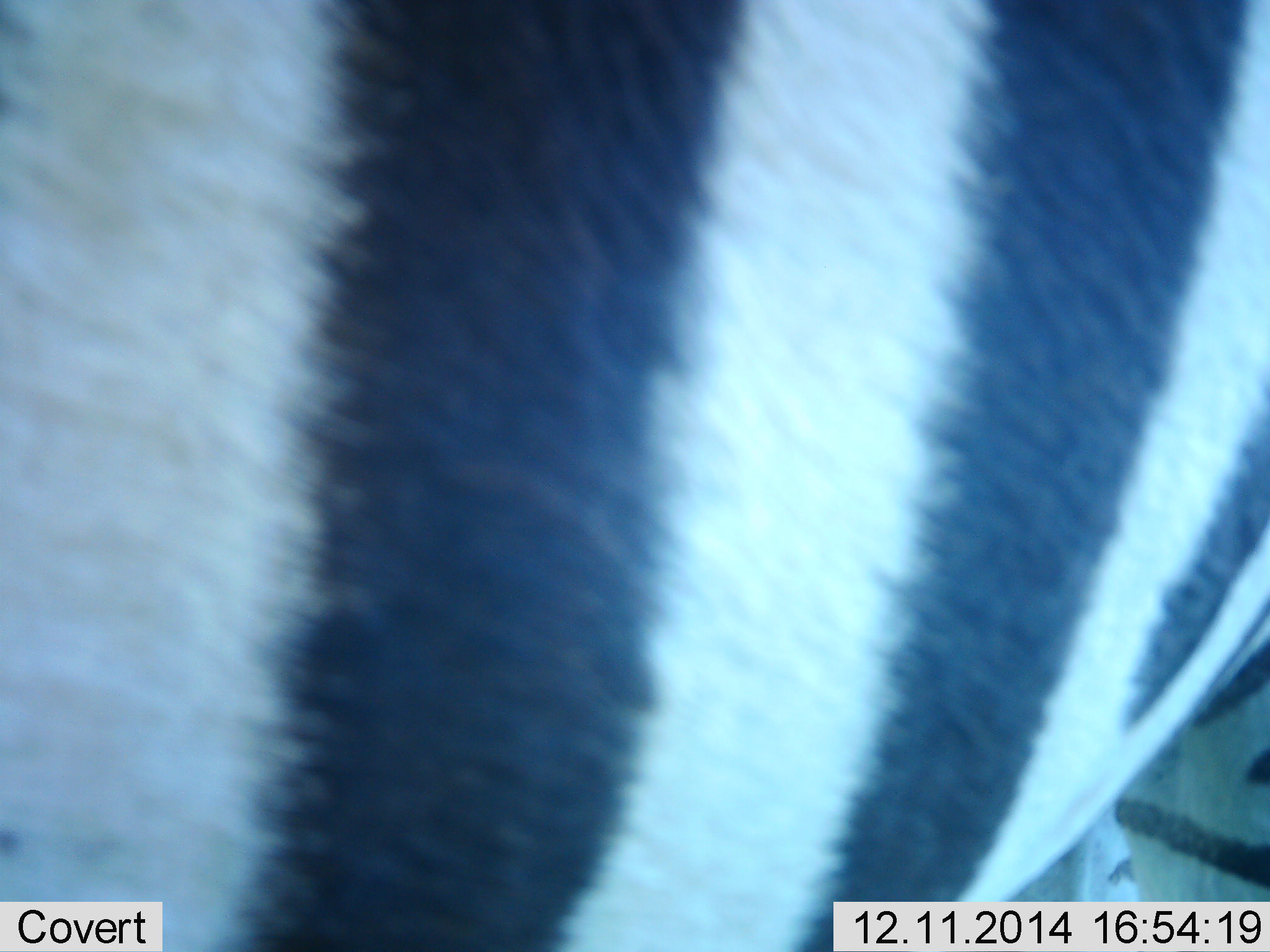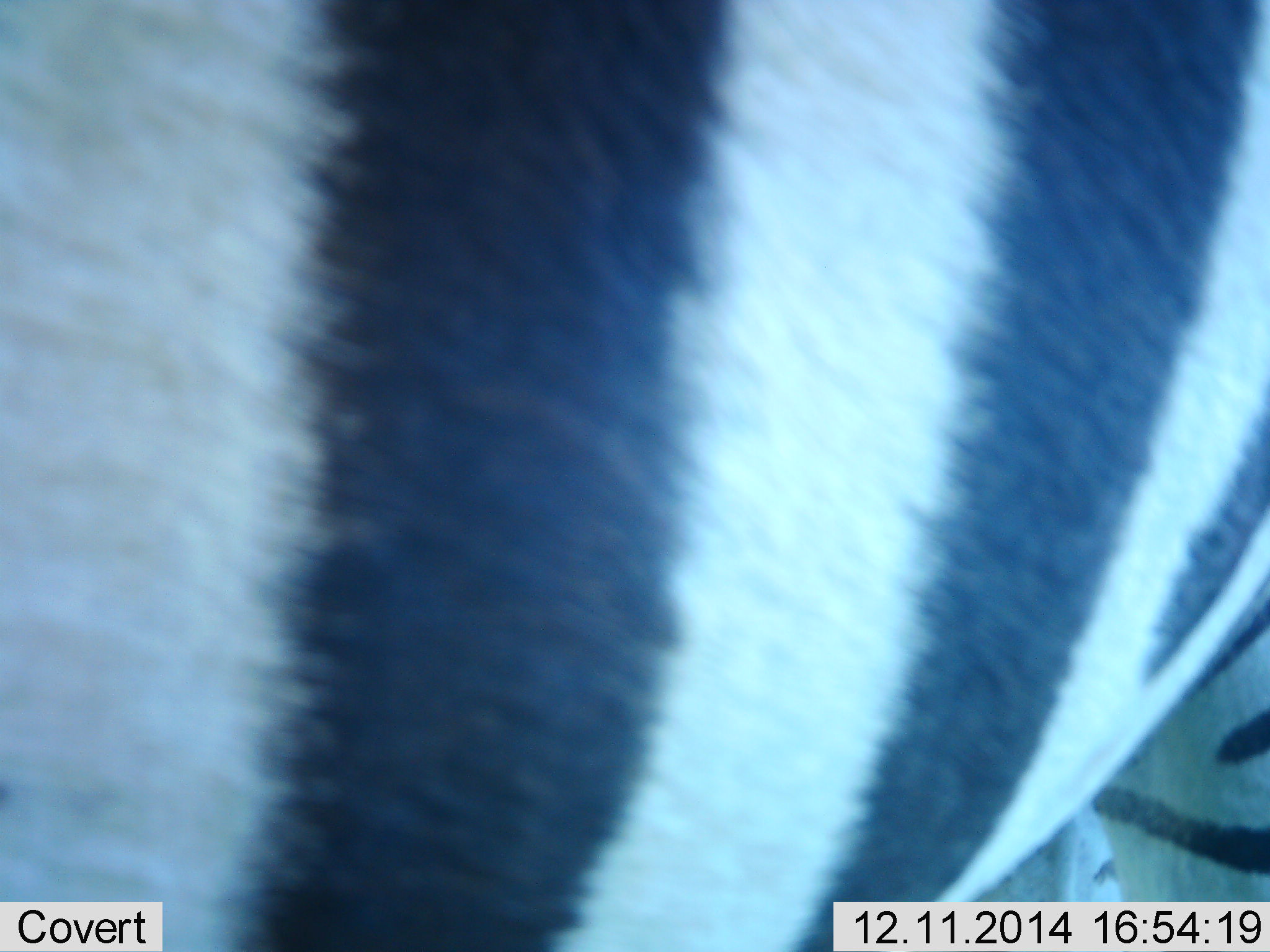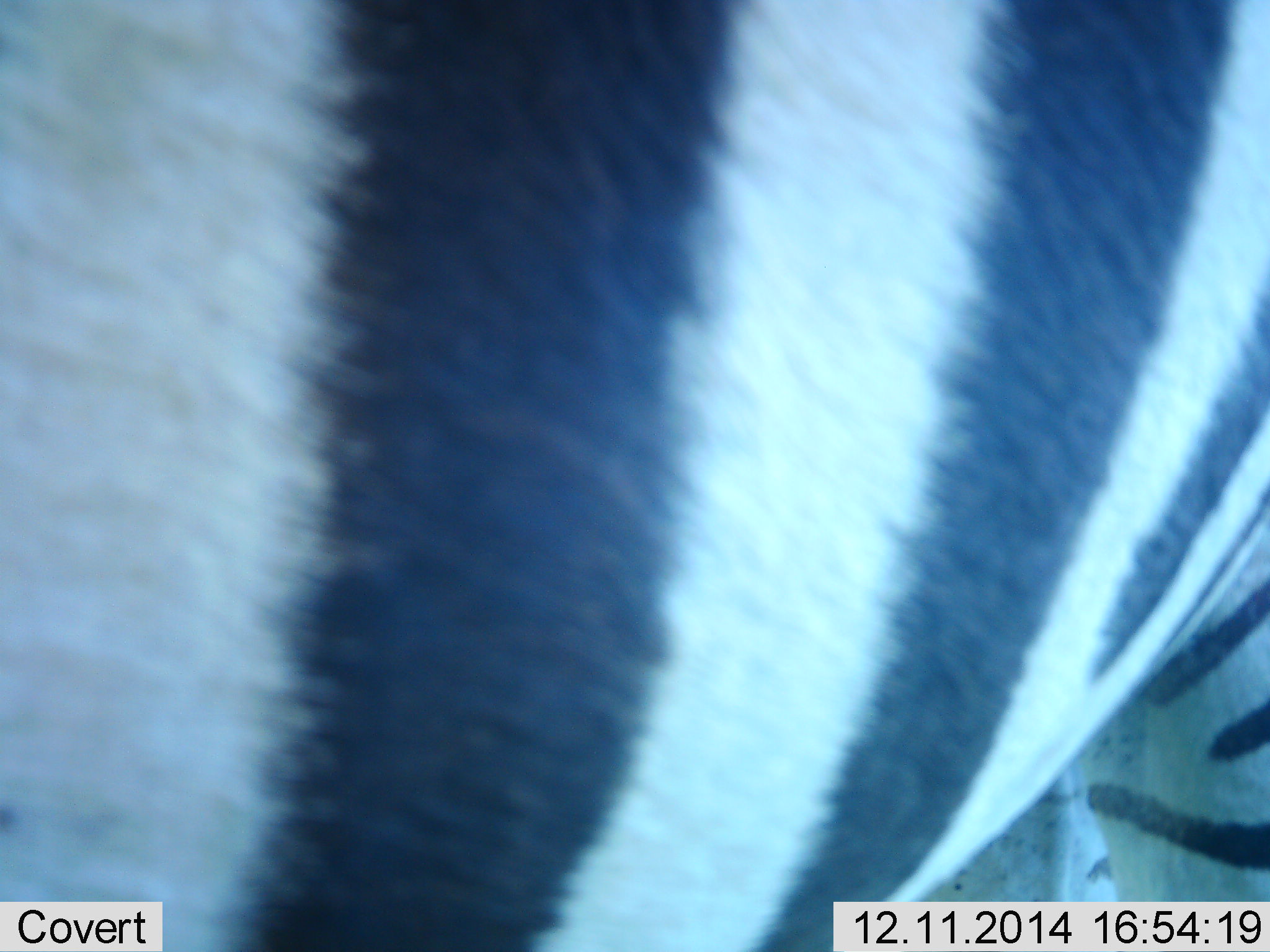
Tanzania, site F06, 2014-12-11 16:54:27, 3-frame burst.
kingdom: Animalia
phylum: Chordata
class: Mammalia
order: Perissodactyla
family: Equidae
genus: Equus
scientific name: Equus quagga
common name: plains zebra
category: zebra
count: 1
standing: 100%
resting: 0%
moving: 0%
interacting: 0%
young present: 0%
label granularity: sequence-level